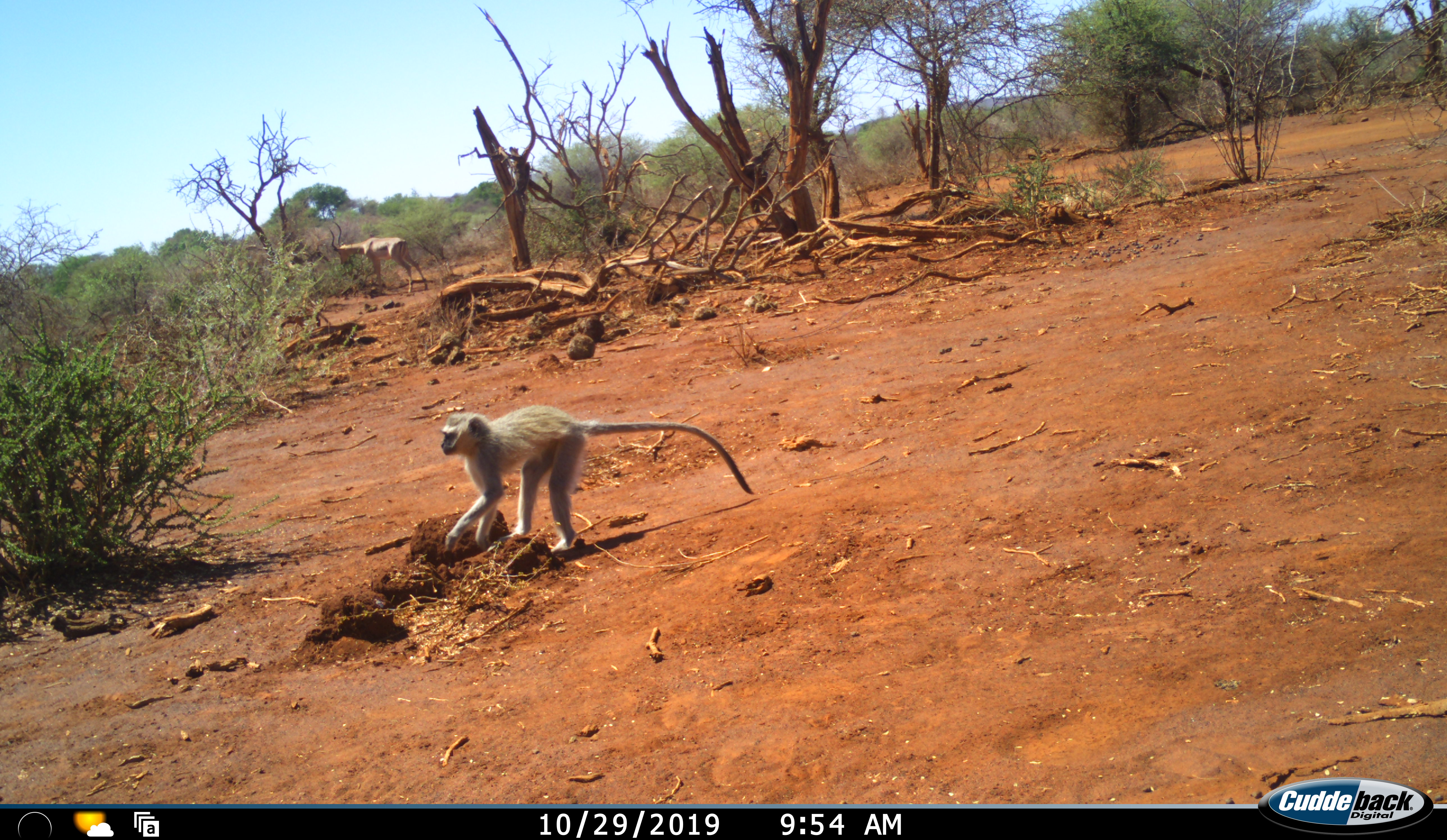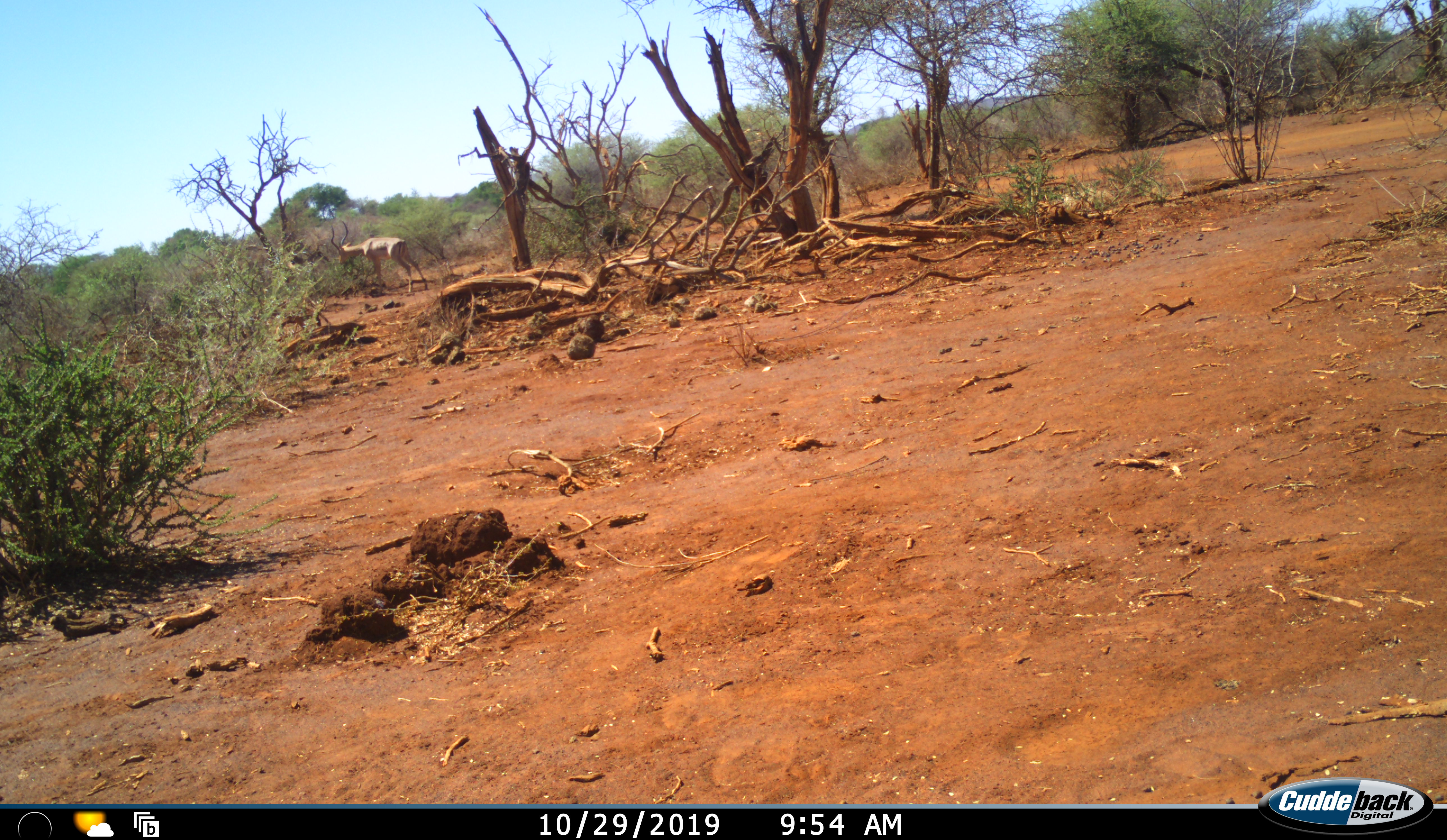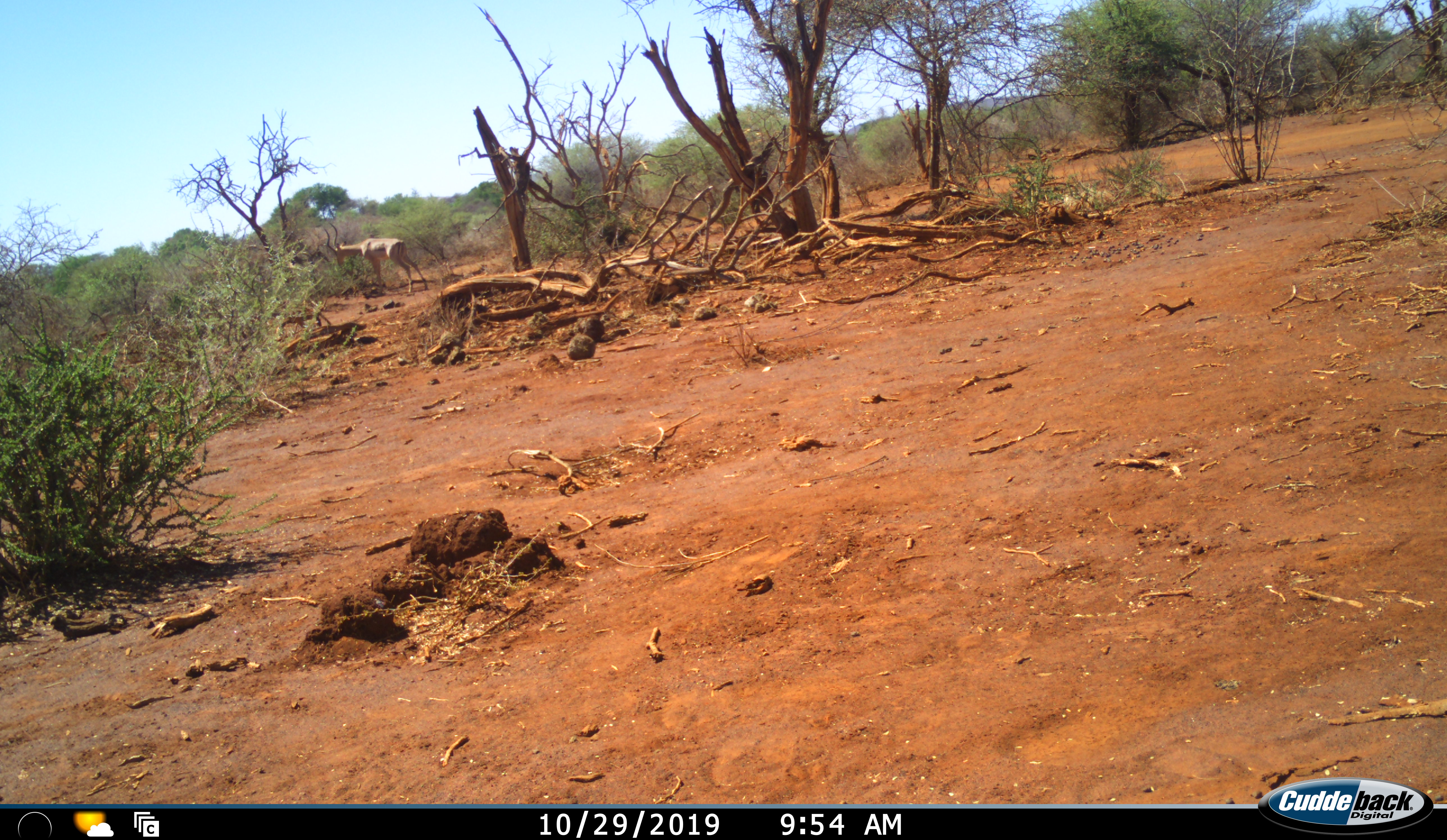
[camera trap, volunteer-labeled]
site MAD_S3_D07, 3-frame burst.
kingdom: Animalia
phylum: Chordata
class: Mammalia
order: Artiodactyla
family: Bovidae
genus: Aepyceros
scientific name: Aepyceros melampus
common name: impala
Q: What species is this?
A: Impala (Aepyceros melampus).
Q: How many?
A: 1.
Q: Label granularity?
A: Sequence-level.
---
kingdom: Animalia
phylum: Chordata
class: Mammalia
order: Primates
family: Cercopithecidae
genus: Chlorocebus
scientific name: Chlorocebus pygerythrus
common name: vervet monkey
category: monkeyvervet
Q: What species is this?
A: Monkeyvervet (vervet monkey) (Chlorocebus pygerythrus).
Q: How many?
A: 1.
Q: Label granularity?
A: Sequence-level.